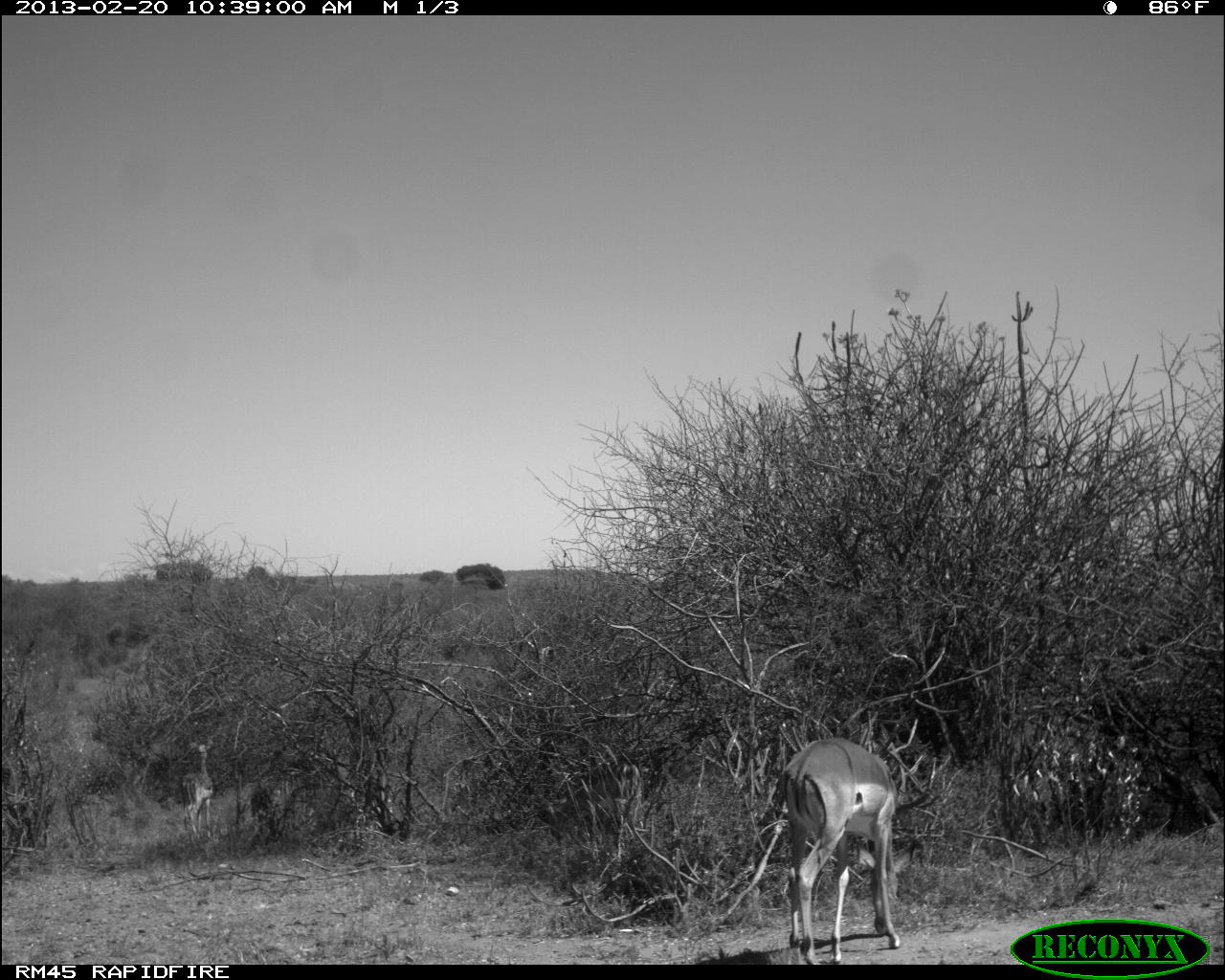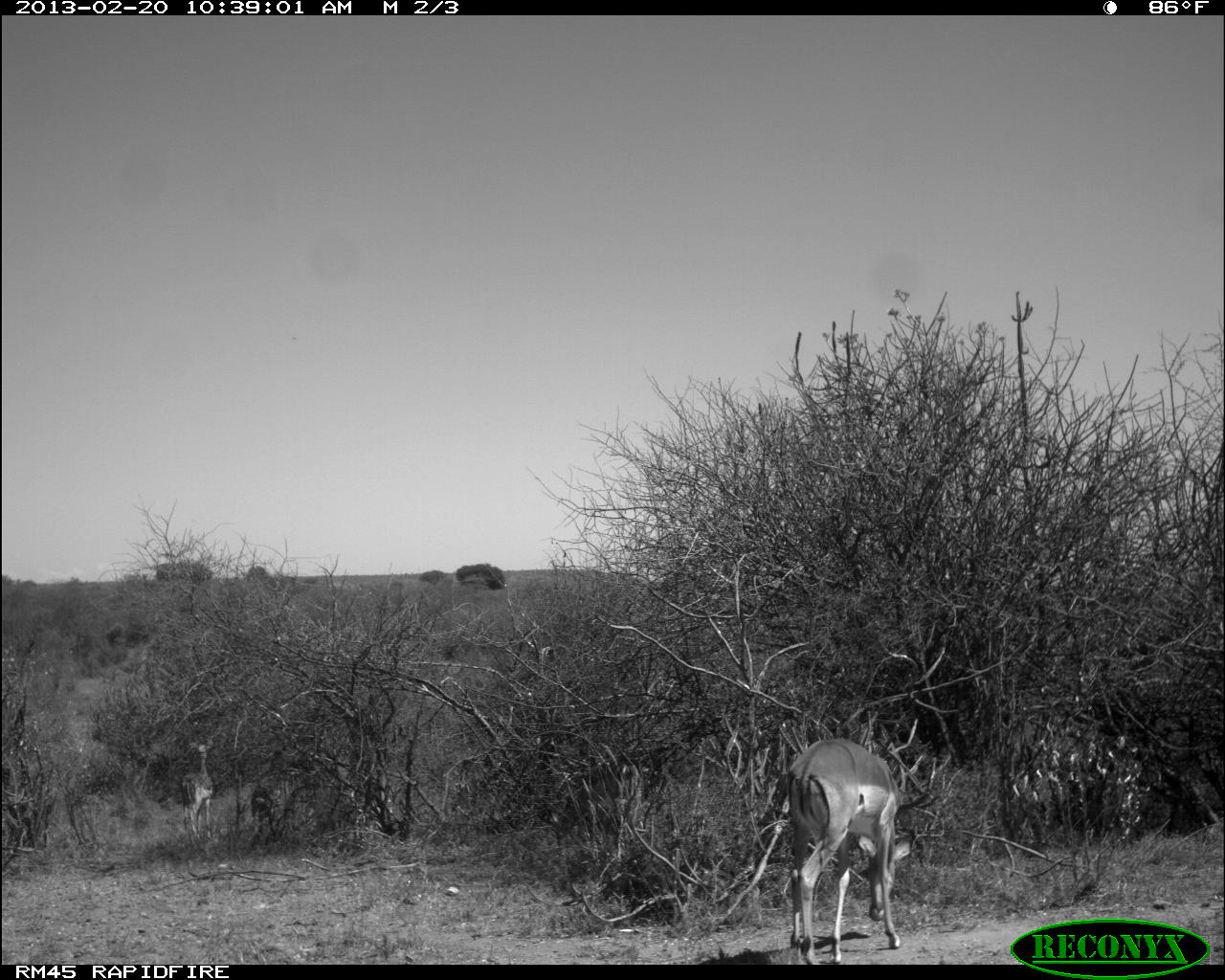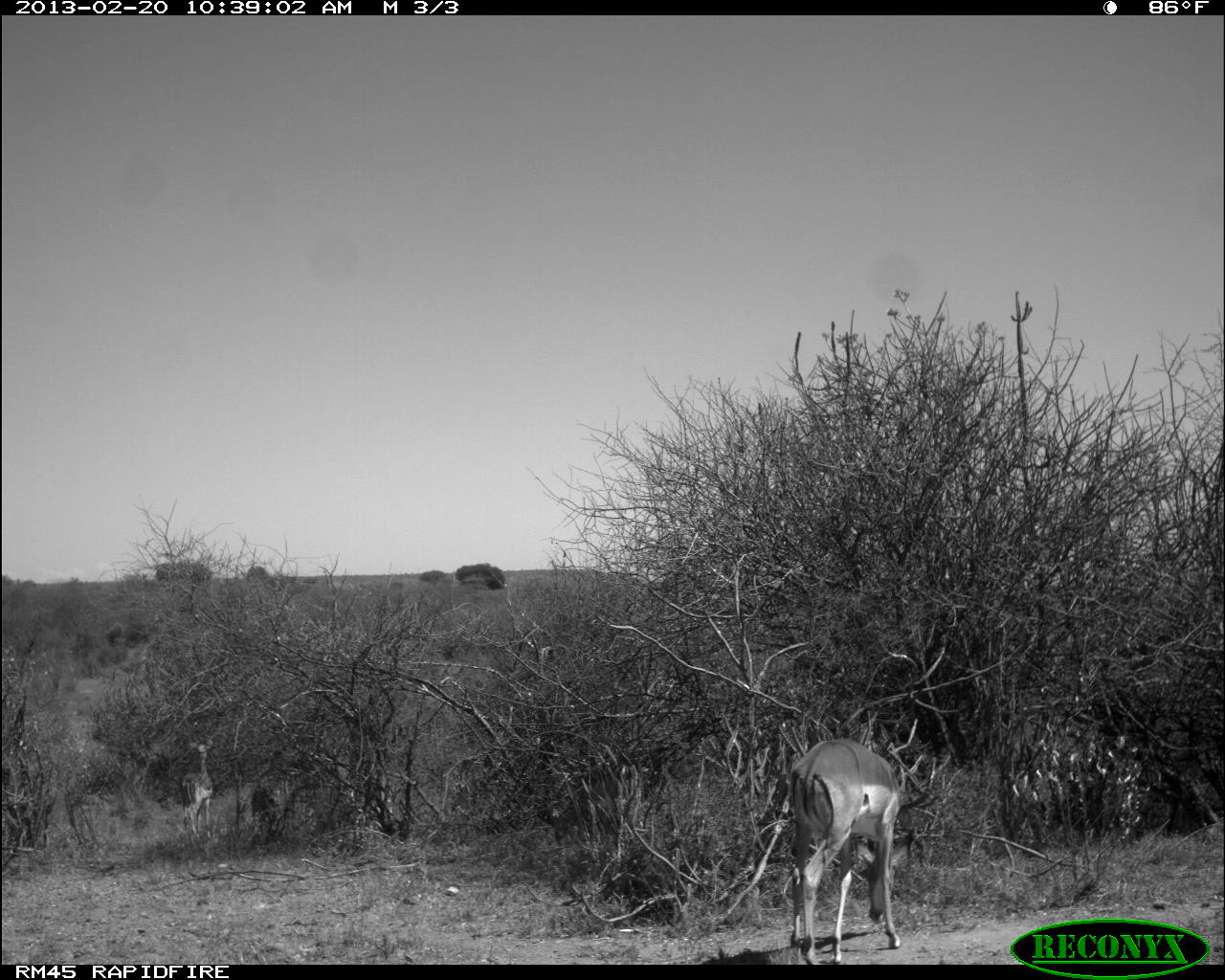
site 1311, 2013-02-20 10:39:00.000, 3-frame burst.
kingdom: Animalia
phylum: Chordata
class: Mammalia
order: Artiodactyla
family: Bovidae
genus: Aepyceros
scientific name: Aepyceros melampus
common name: impala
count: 3